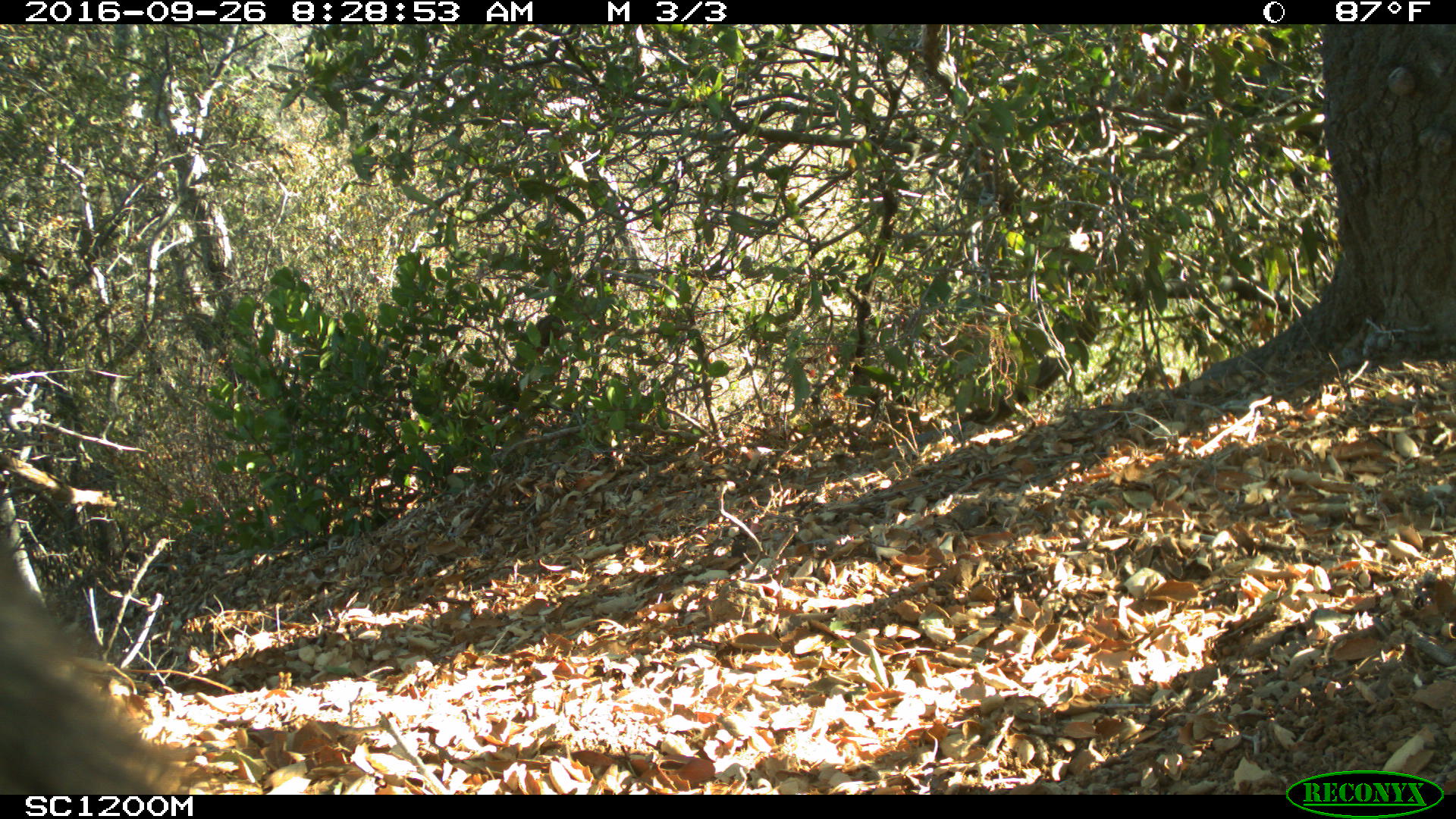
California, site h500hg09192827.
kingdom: Animalia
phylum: Chordata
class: Mammalia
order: Carnivora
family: Canidae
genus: Urocyon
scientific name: Urocyon littoralis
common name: island fox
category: fox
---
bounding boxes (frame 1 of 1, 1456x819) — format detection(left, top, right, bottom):
fox: detection(0, 548, 182, 790)